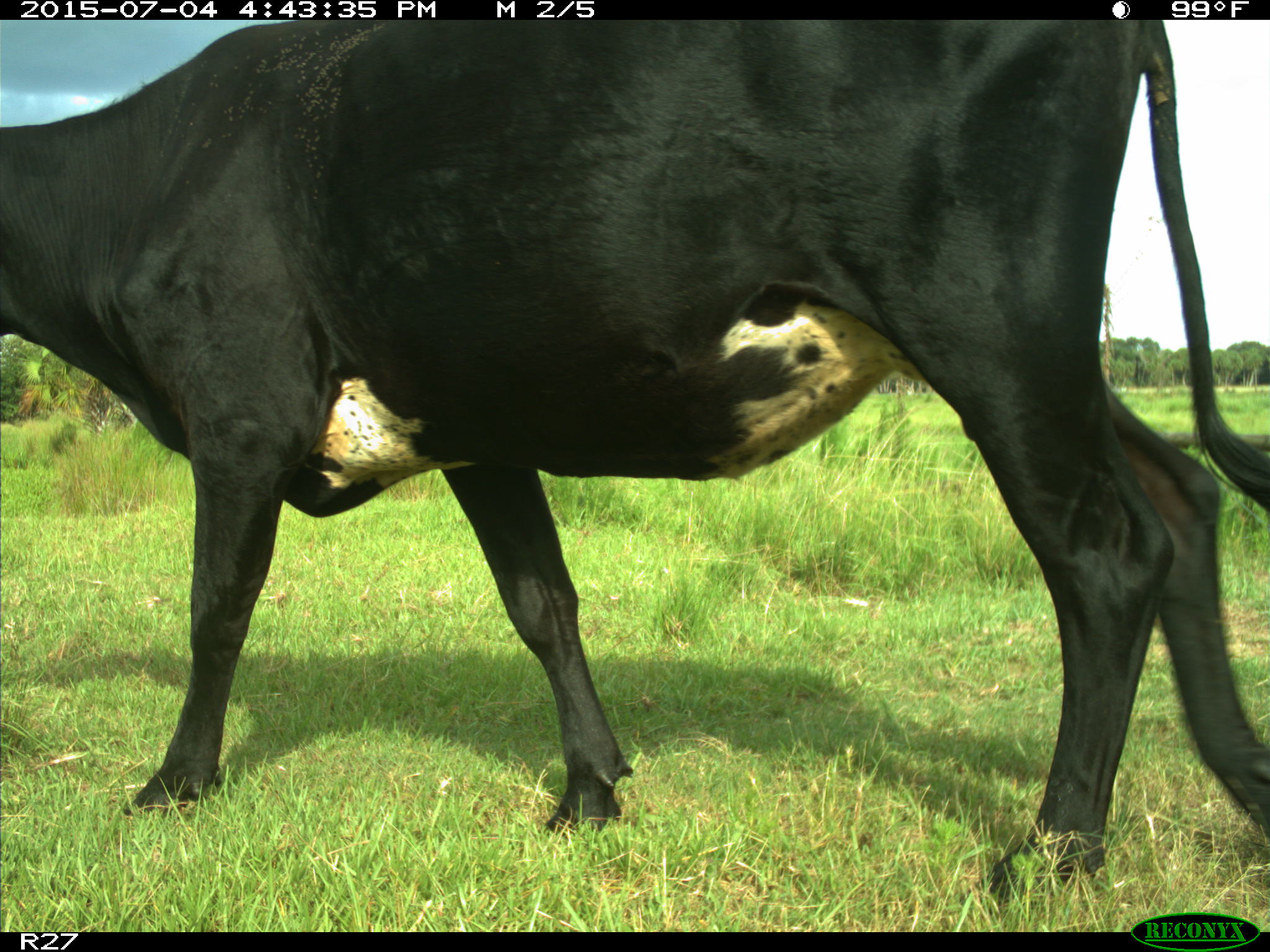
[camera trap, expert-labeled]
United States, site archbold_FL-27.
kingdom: Animalia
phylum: Chordata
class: Mammalia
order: Artiodactyla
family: Bovidae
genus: Bos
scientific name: Bos taurus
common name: domestic cow